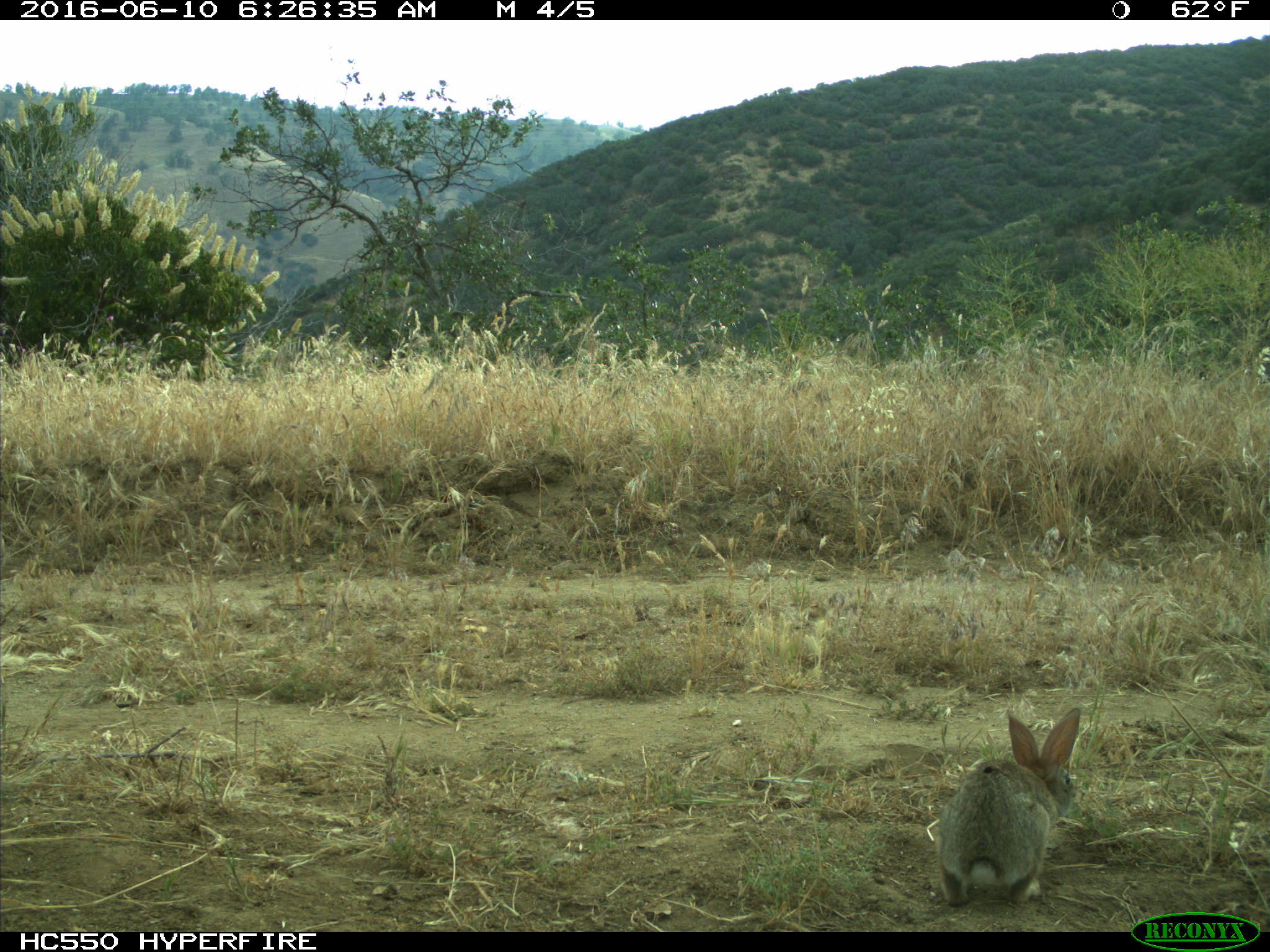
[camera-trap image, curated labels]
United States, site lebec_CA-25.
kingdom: Animalia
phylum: Chordata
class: Mammalia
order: Lagomorpha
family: Leporidae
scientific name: Leporidae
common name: rabbits and hares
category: unidentified rabbit